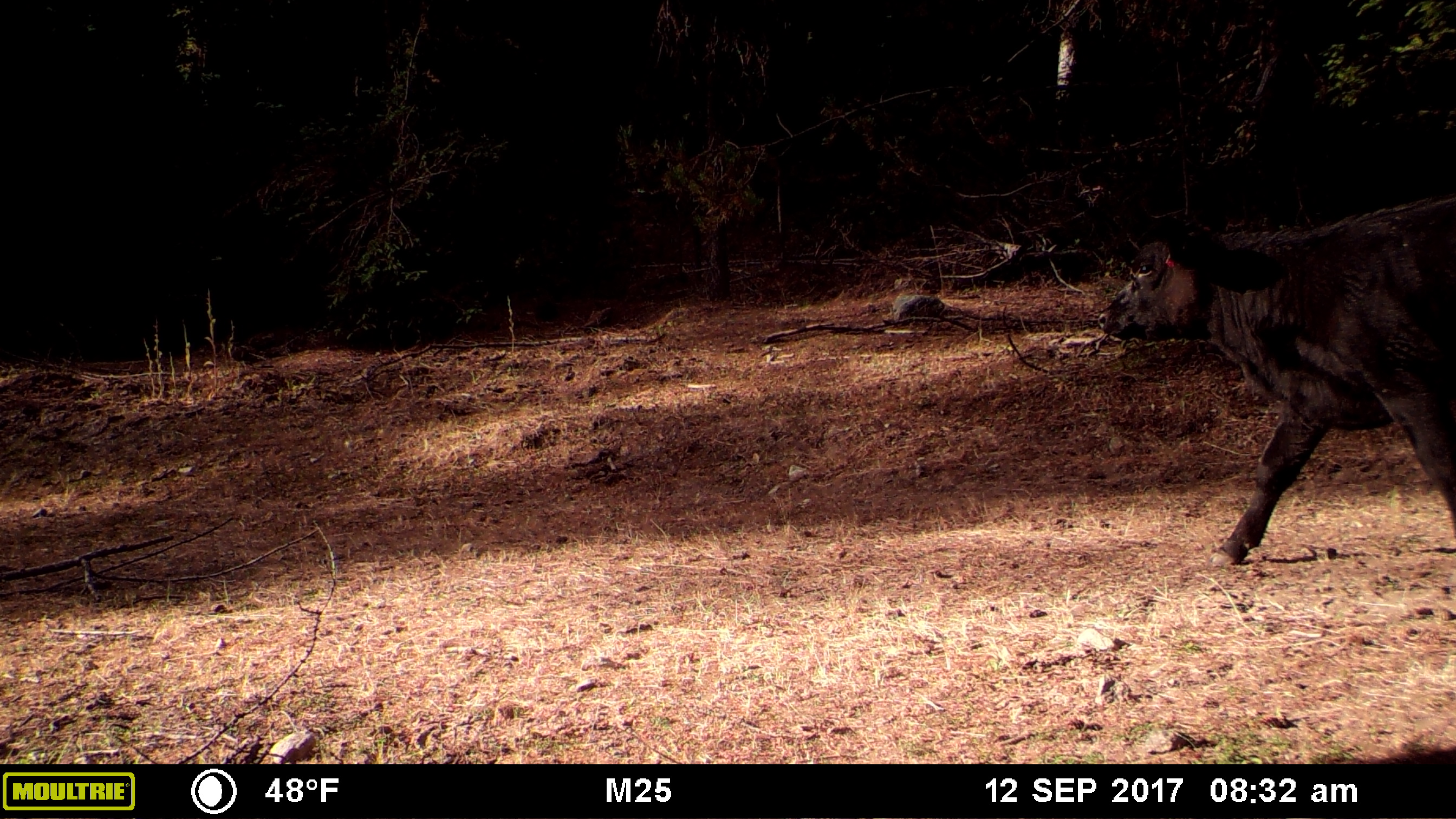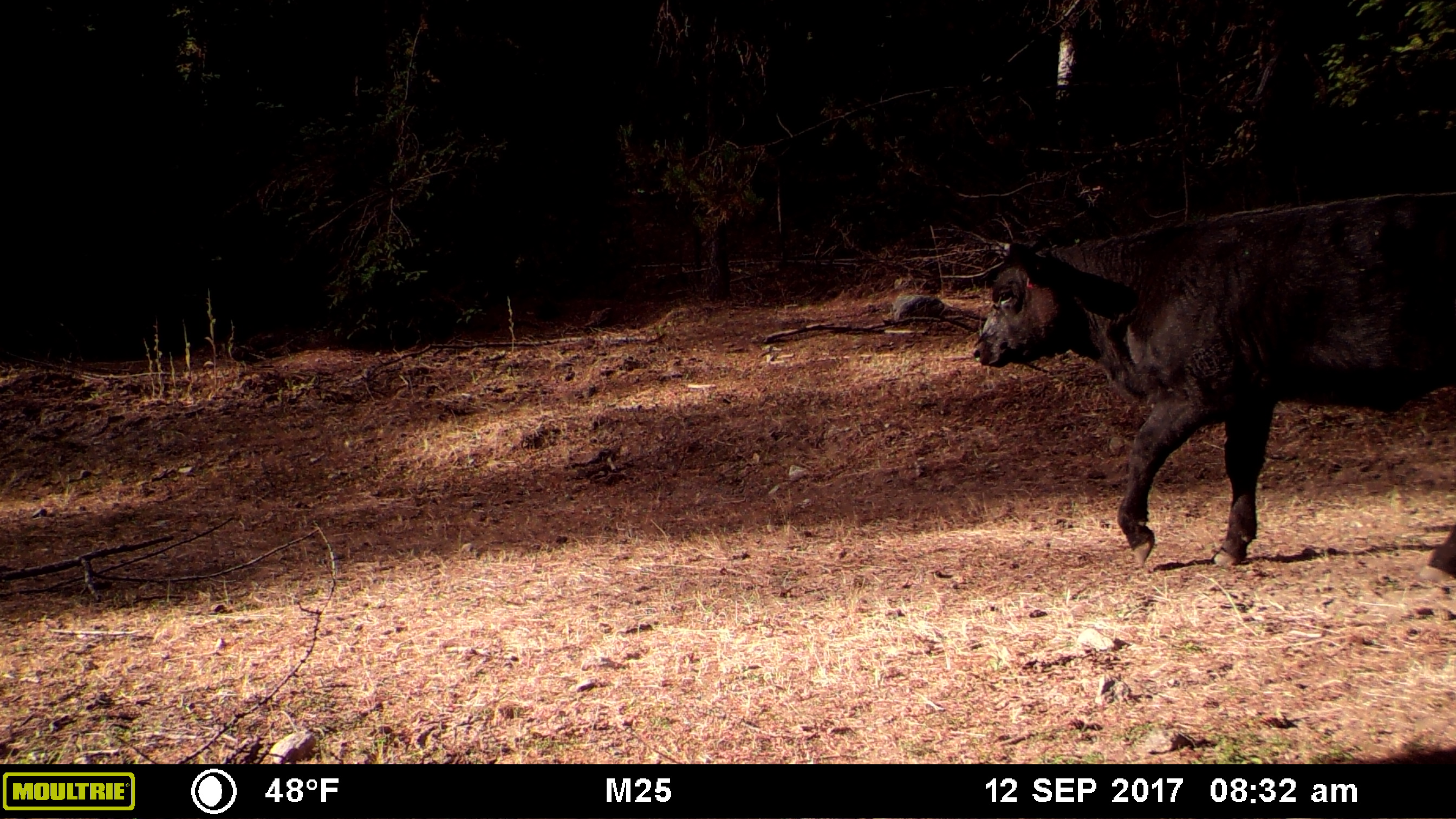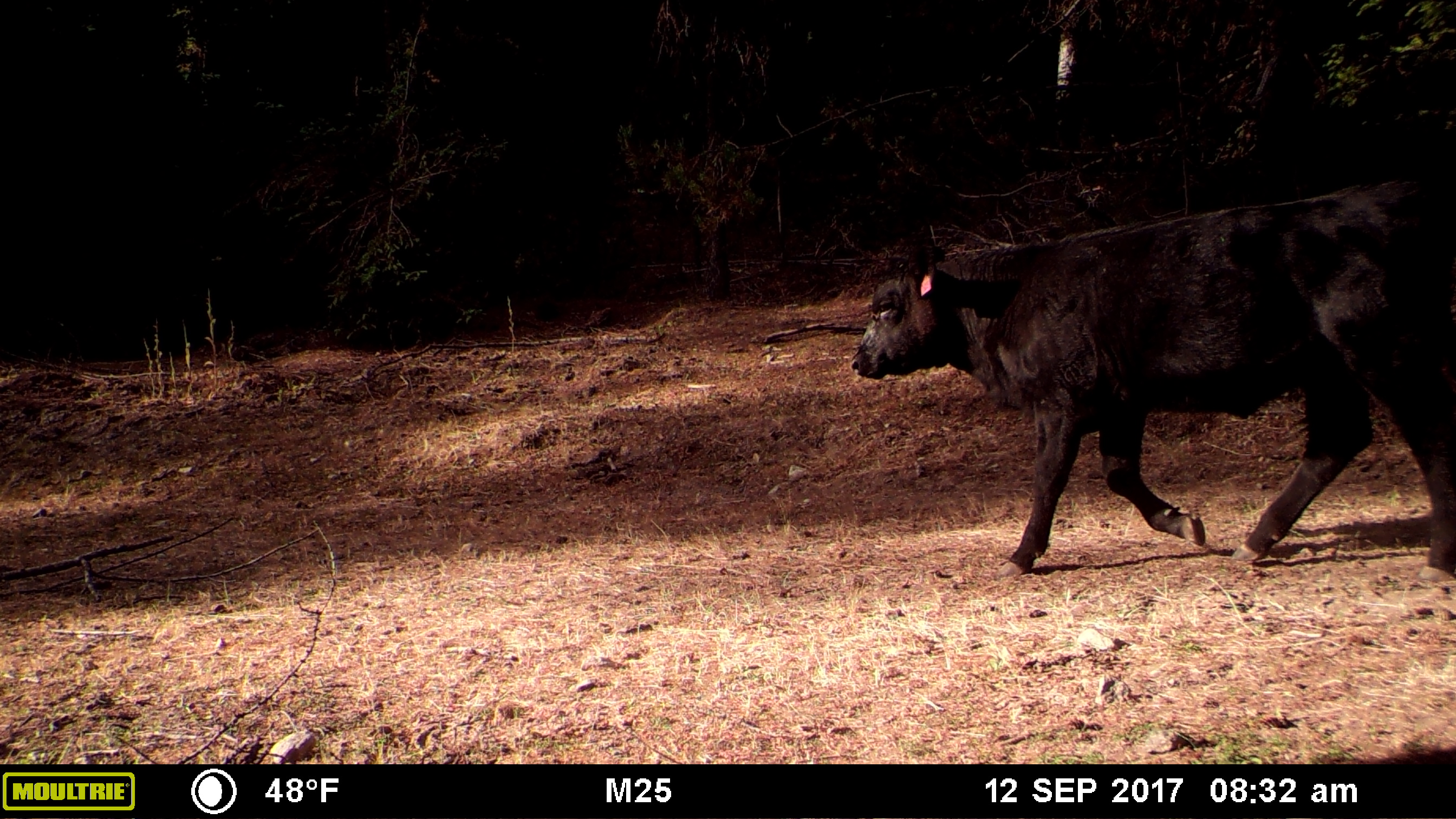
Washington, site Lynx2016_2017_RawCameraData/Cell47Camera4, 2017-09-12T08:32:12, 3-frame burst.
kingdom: Animalia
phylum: Chordata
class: Mammalia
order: Artiodactyla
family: Bovidae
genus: Bos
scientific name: Bos taurus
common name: domestic cattle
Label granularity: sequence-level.